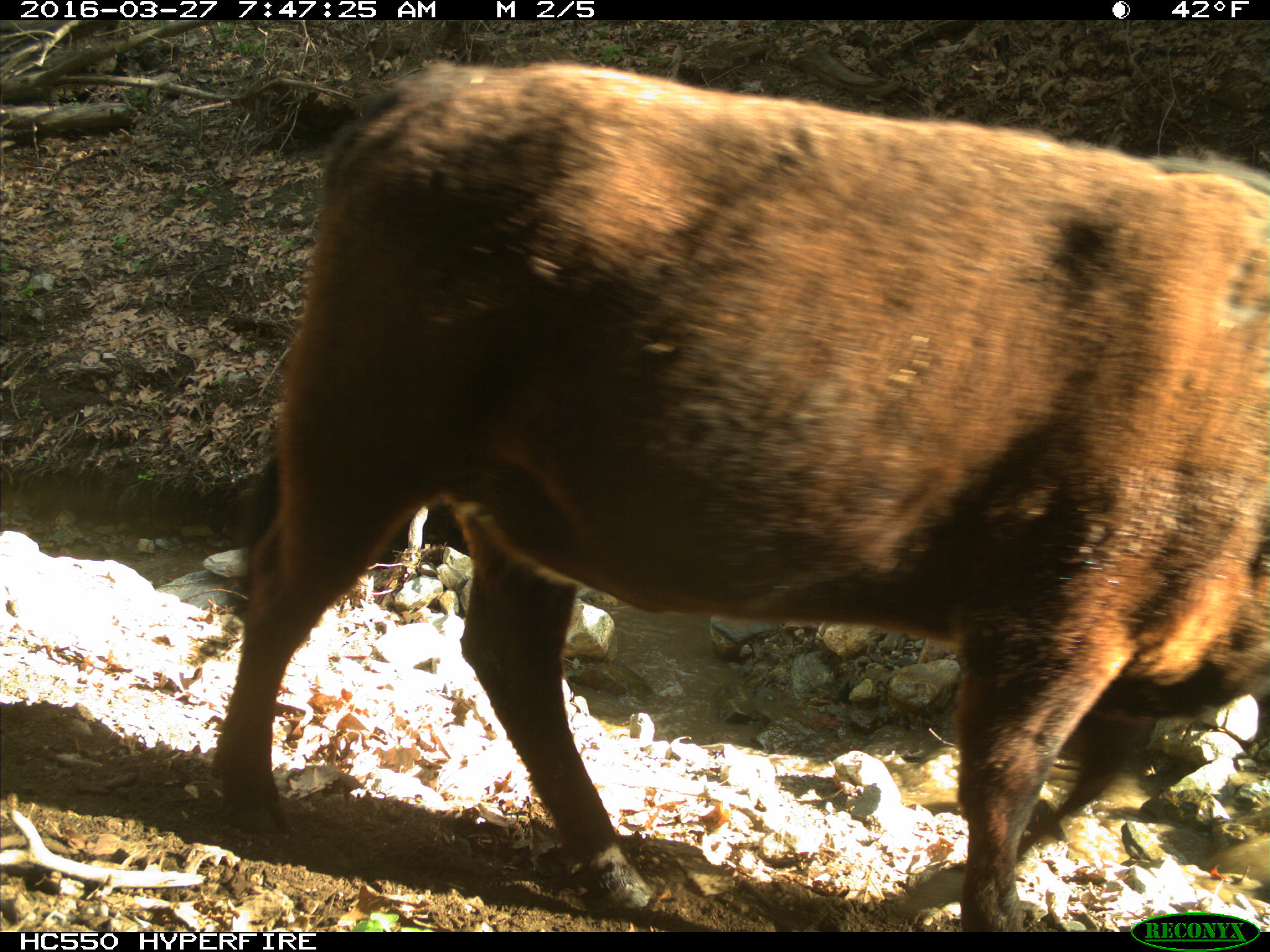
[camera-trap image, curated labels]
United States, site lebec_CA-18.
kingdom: Animalia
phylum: Chordata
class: Mammalia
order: Artiodactyla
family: Bovidae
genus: Bos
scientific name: Bos taurus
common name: domestic cow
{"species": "Bos taurus (domestic cow)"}